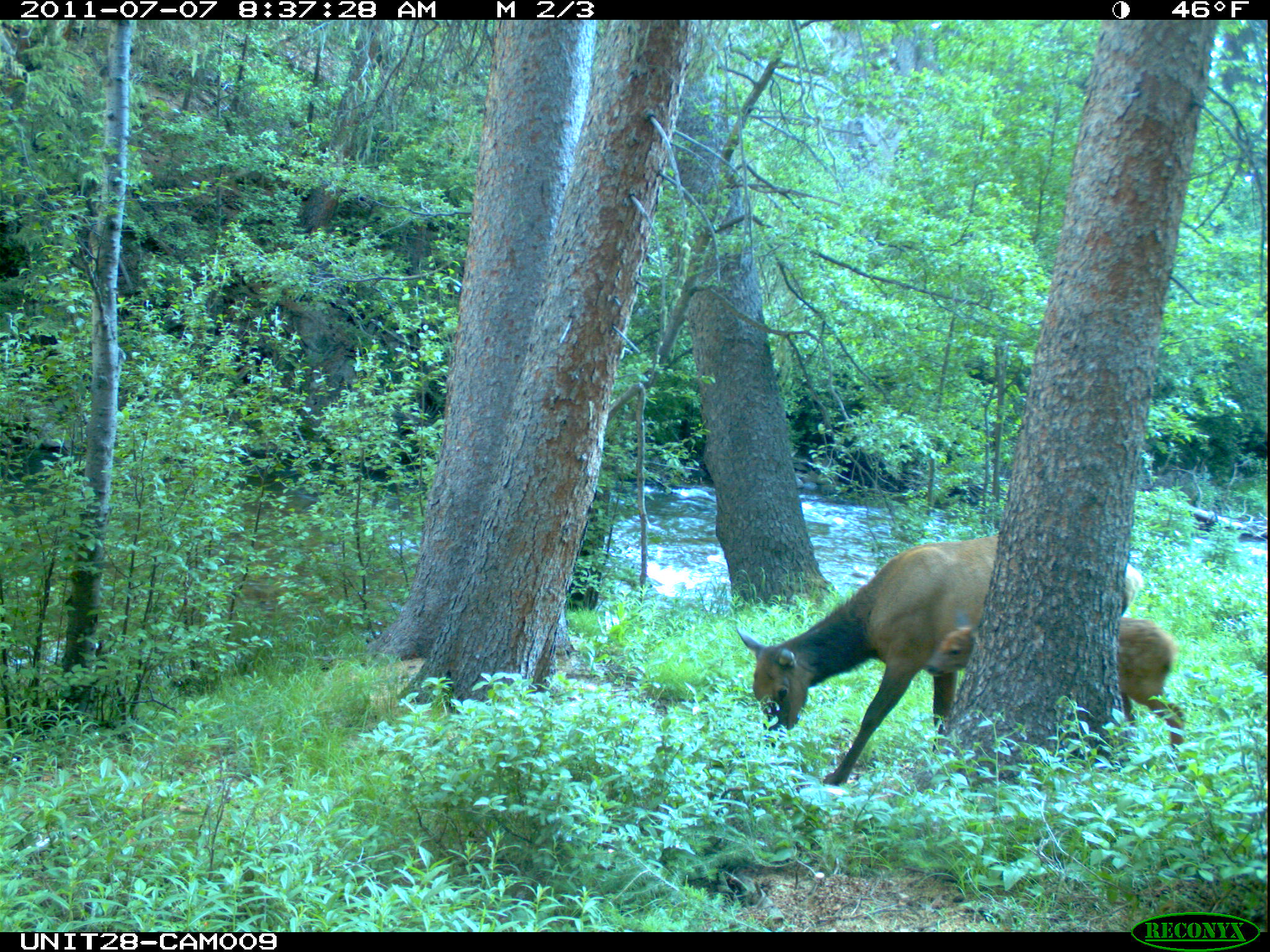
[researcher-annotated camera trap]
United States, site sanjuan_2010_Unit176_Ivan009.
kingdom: Animalia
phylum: Chordata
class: Mammalia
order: Artiodactyla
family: Cervidae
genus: Cervus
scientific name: Cervus elaphus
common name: red deer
Cervus elaphus (red deer).